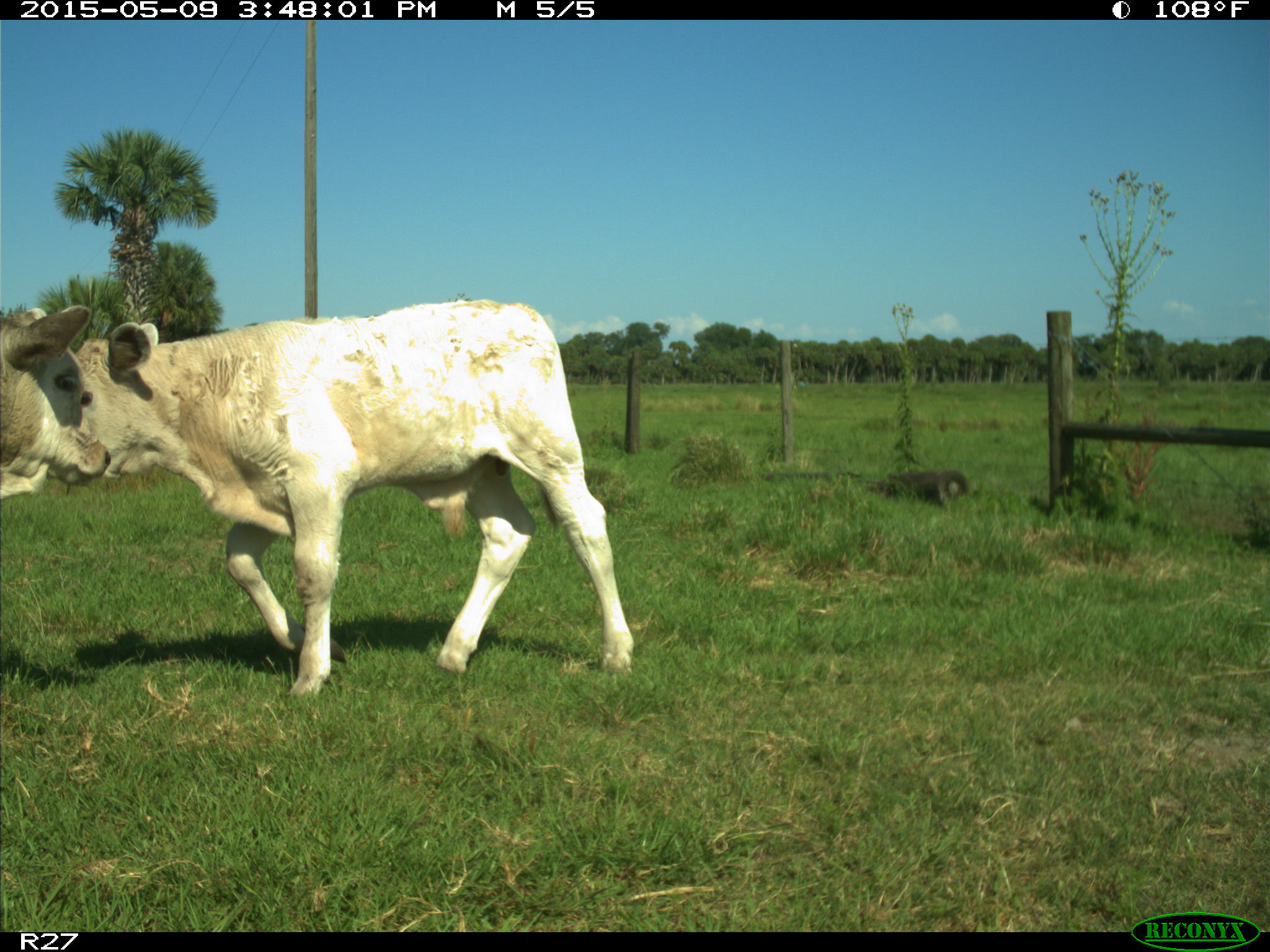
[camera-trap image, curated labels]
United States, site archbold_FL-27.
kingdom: Animalia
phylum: Chordata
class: Mammalia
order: Artiodactyla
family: Bovidae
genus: Bos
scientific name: Bos taurus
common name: domestic cow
Bos taurus (domestic cow).